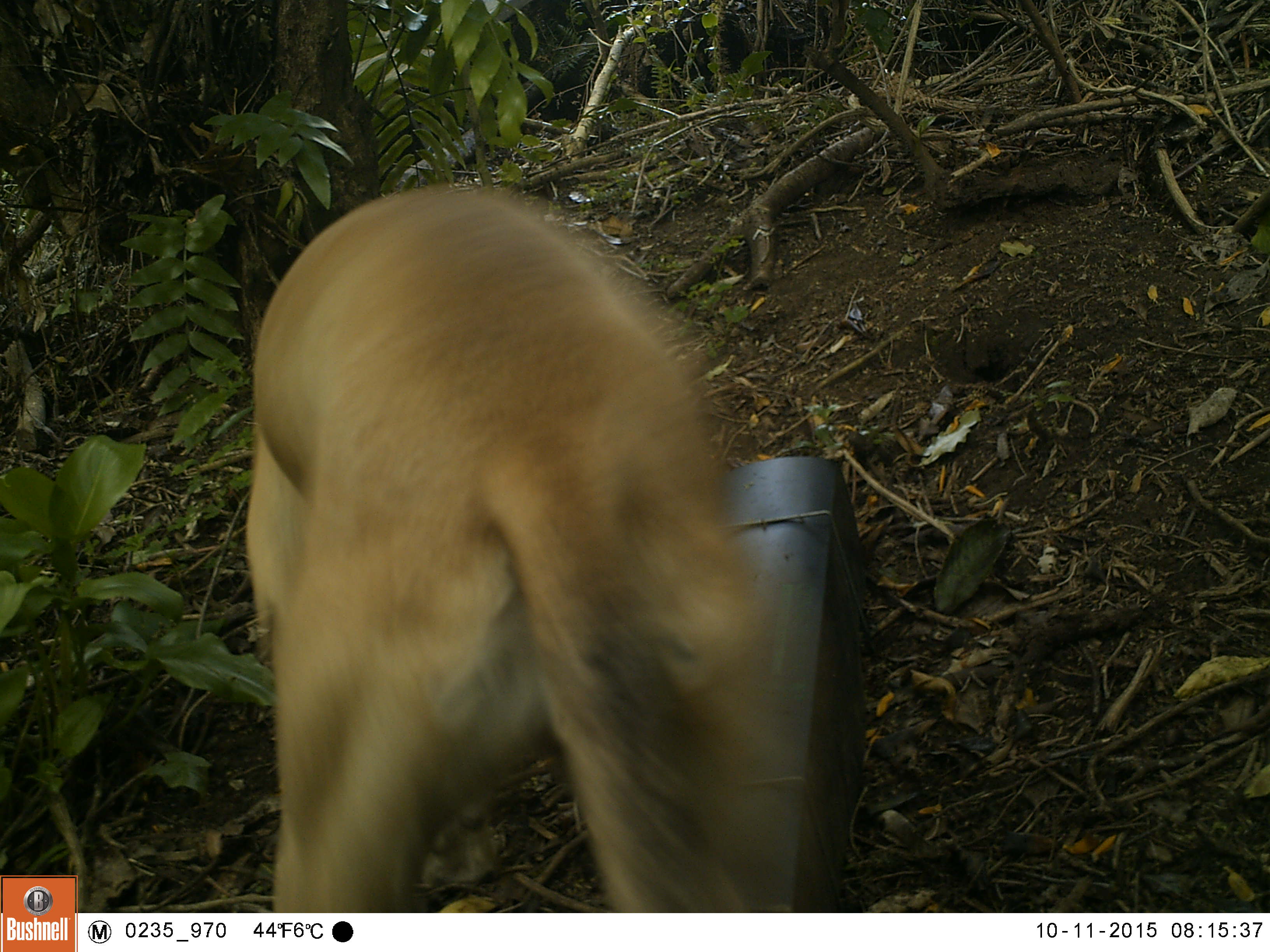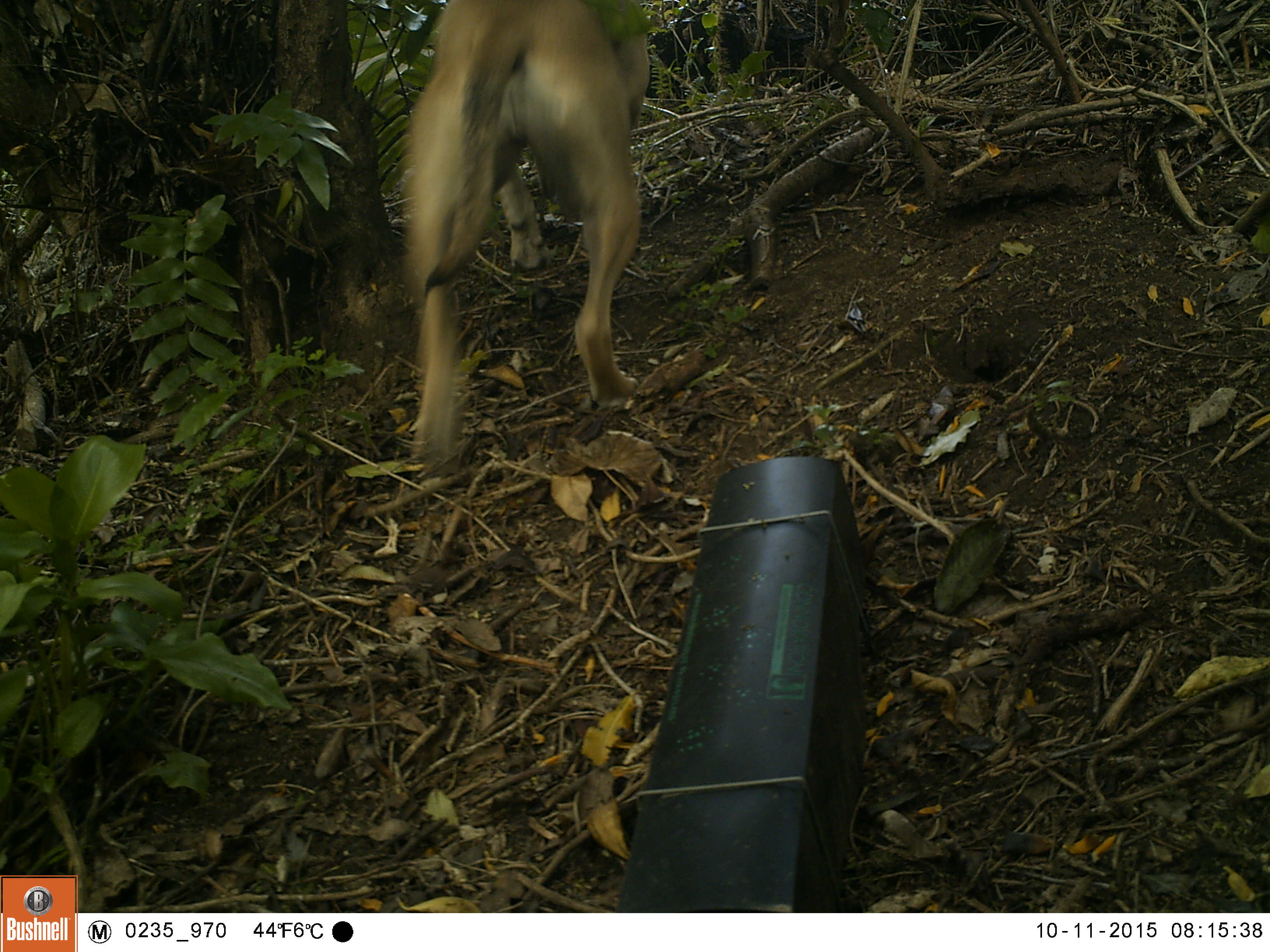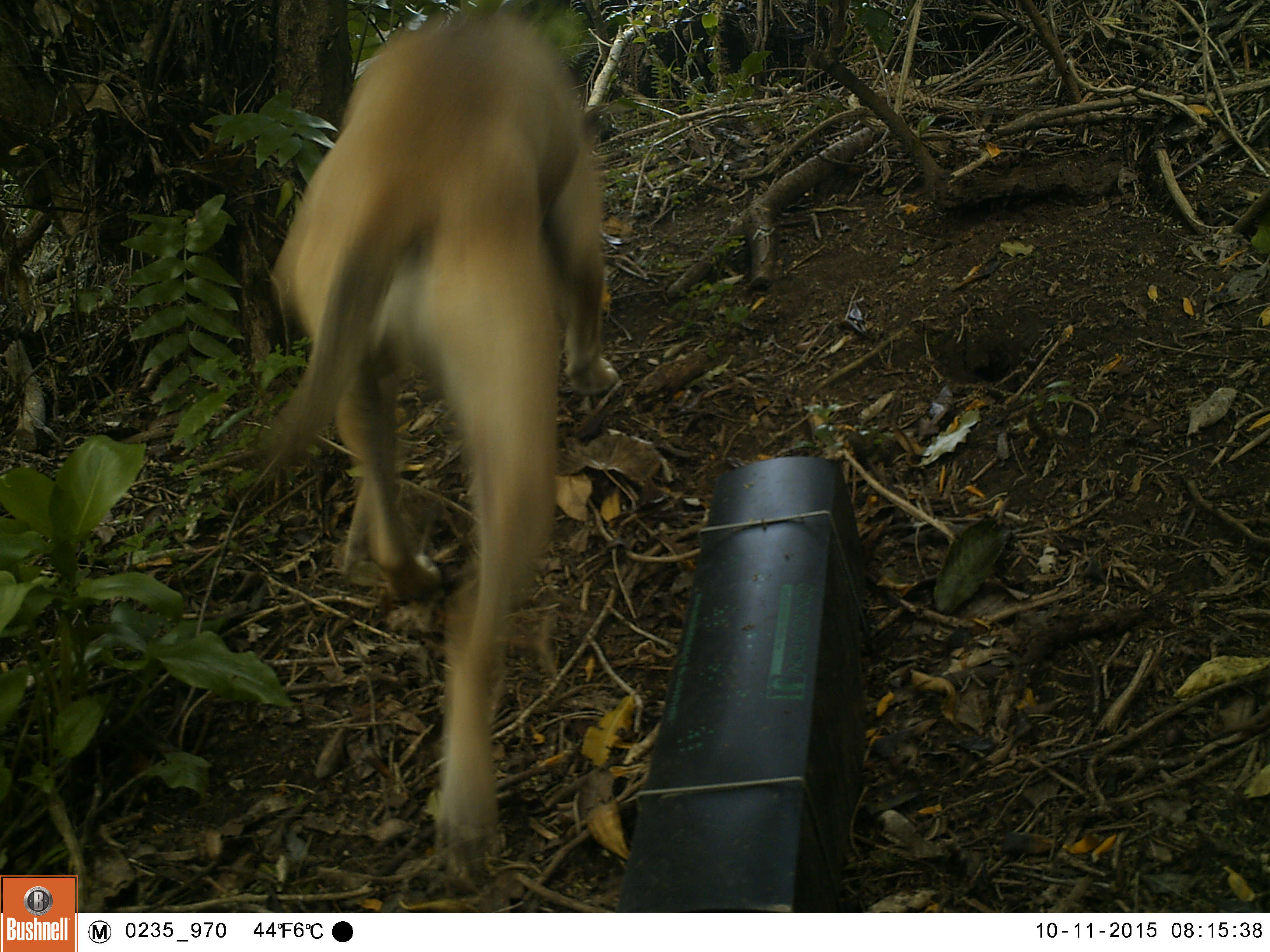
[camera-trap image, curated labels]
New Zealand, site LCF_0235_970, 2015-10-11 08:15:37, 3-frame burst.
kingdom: Animalia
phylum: Chordata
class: Mammalia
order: Carnivora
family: Canidae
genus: Canis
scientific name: Canis familiaris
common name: domestic dog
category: dog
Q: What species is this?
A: Dog (domestic dog) (Canis familiaris).